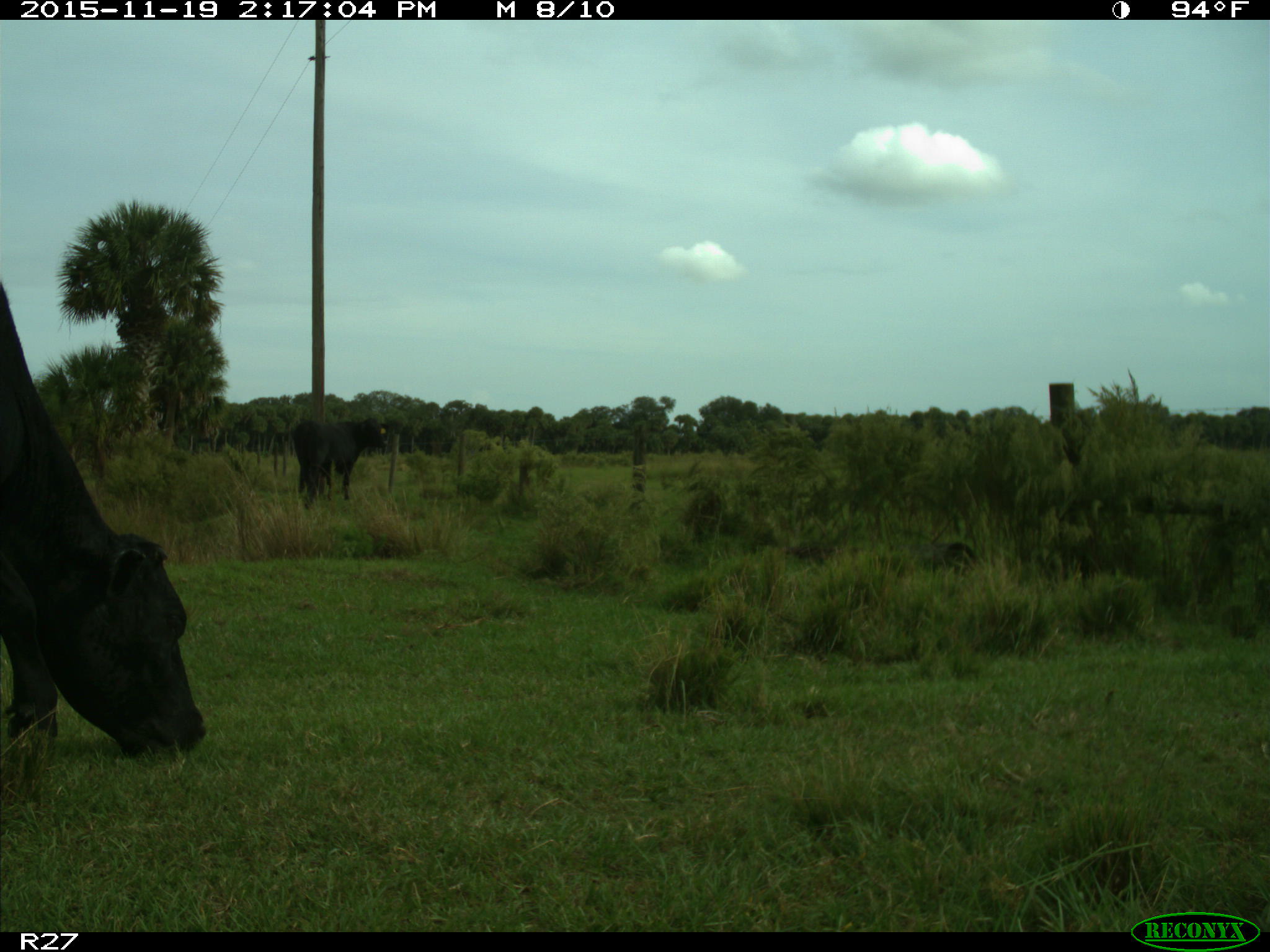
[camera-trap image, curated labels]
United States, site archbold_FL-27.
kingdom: Animalia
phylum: Chordata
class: Mammalia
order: Artiodactyla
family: Bovidae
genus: Bos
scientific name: Bos taurus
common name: domestic cow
Bos taurus (domestic cow).